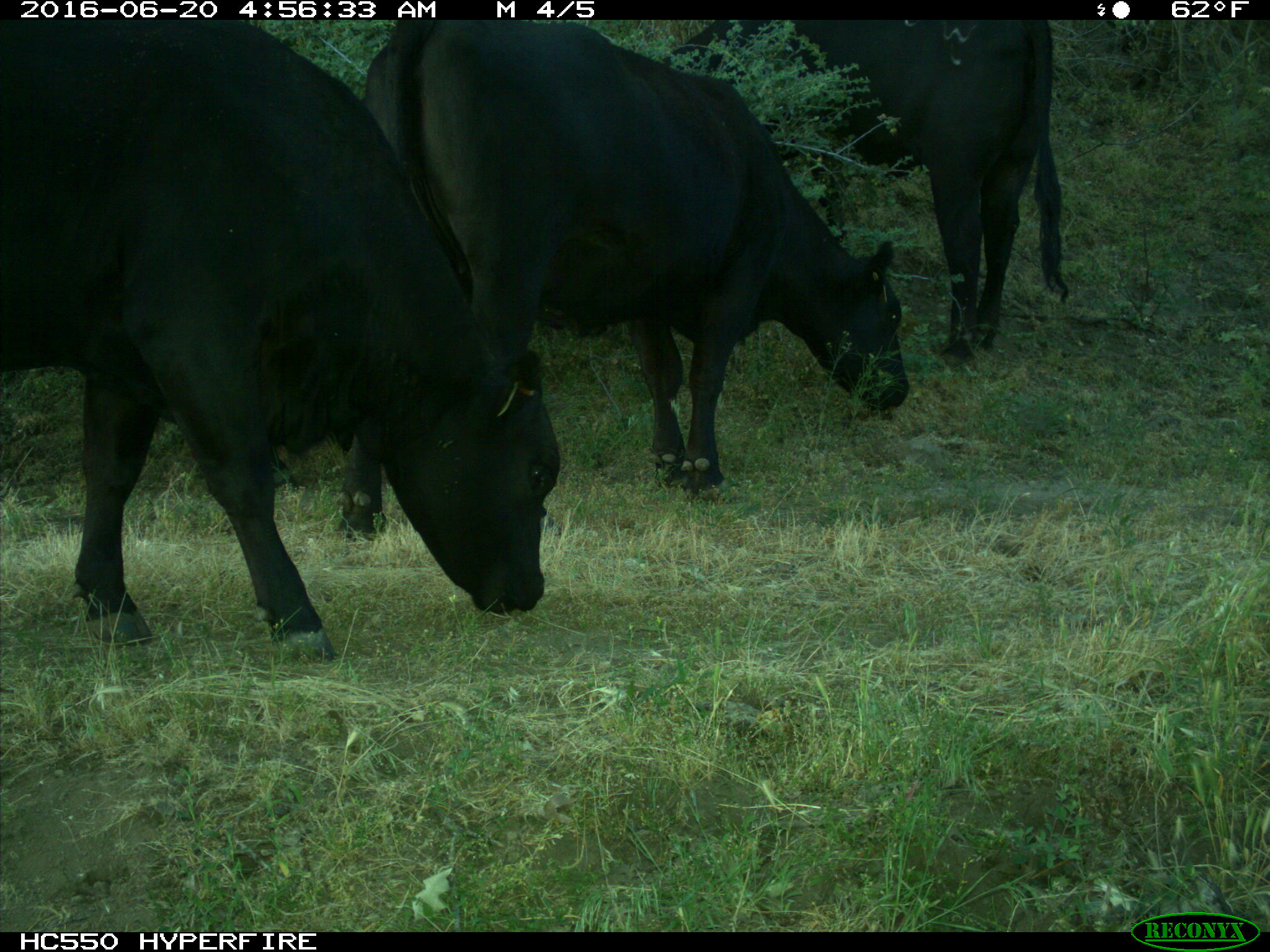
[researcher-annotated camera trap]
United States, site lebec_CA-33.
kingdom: Animalia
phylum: Chordata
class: Mammalia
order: Artiodactyla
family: Bovidae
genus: Bos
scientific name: Bos taurus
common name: domestic cow